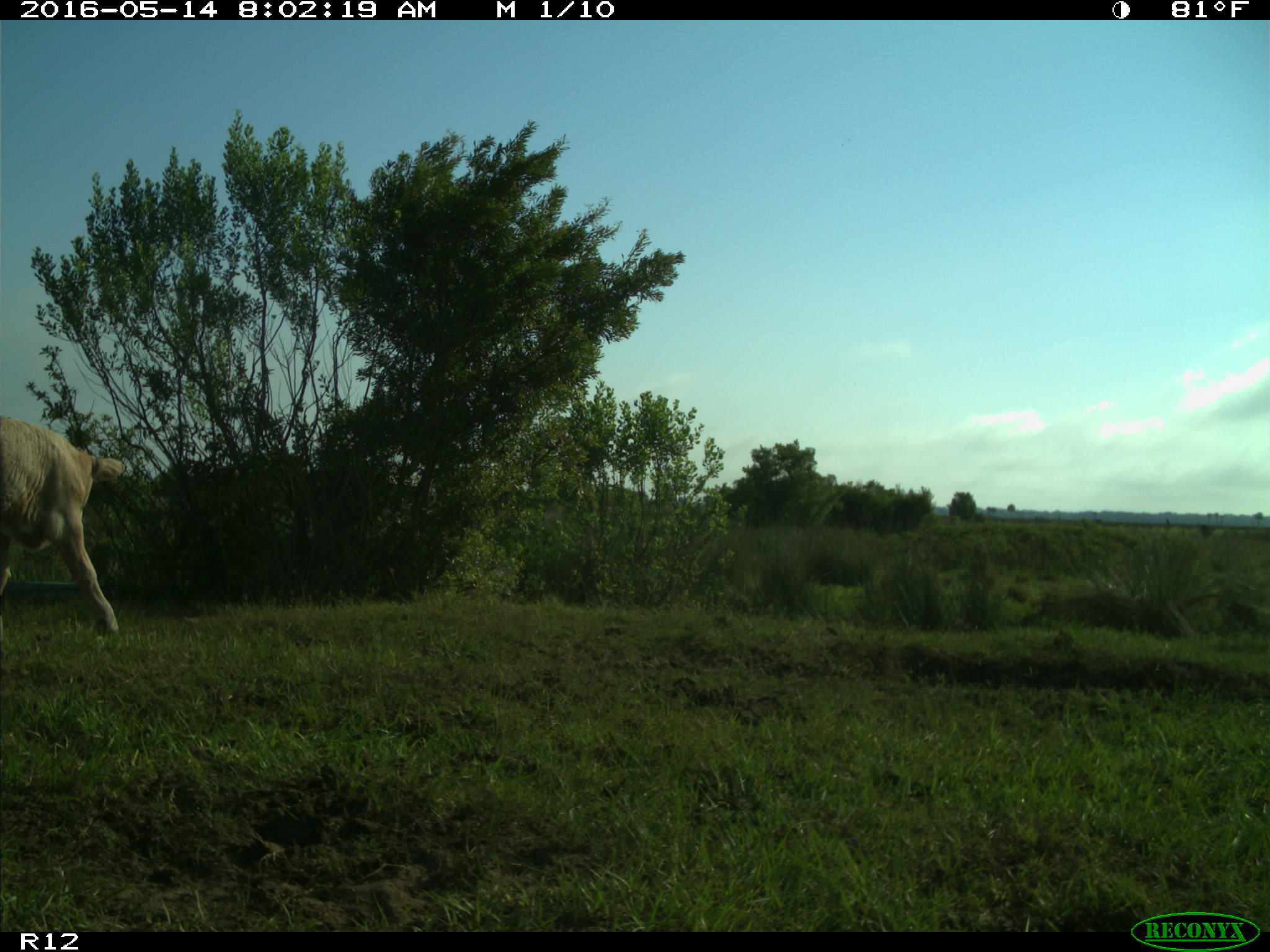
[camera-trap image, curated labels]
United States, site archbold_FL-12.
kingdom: Animalia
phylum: Chordata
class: Mammalia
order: Artiodactyla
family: Bovidae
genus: Bos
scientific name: Bos taurus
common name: domestic cow